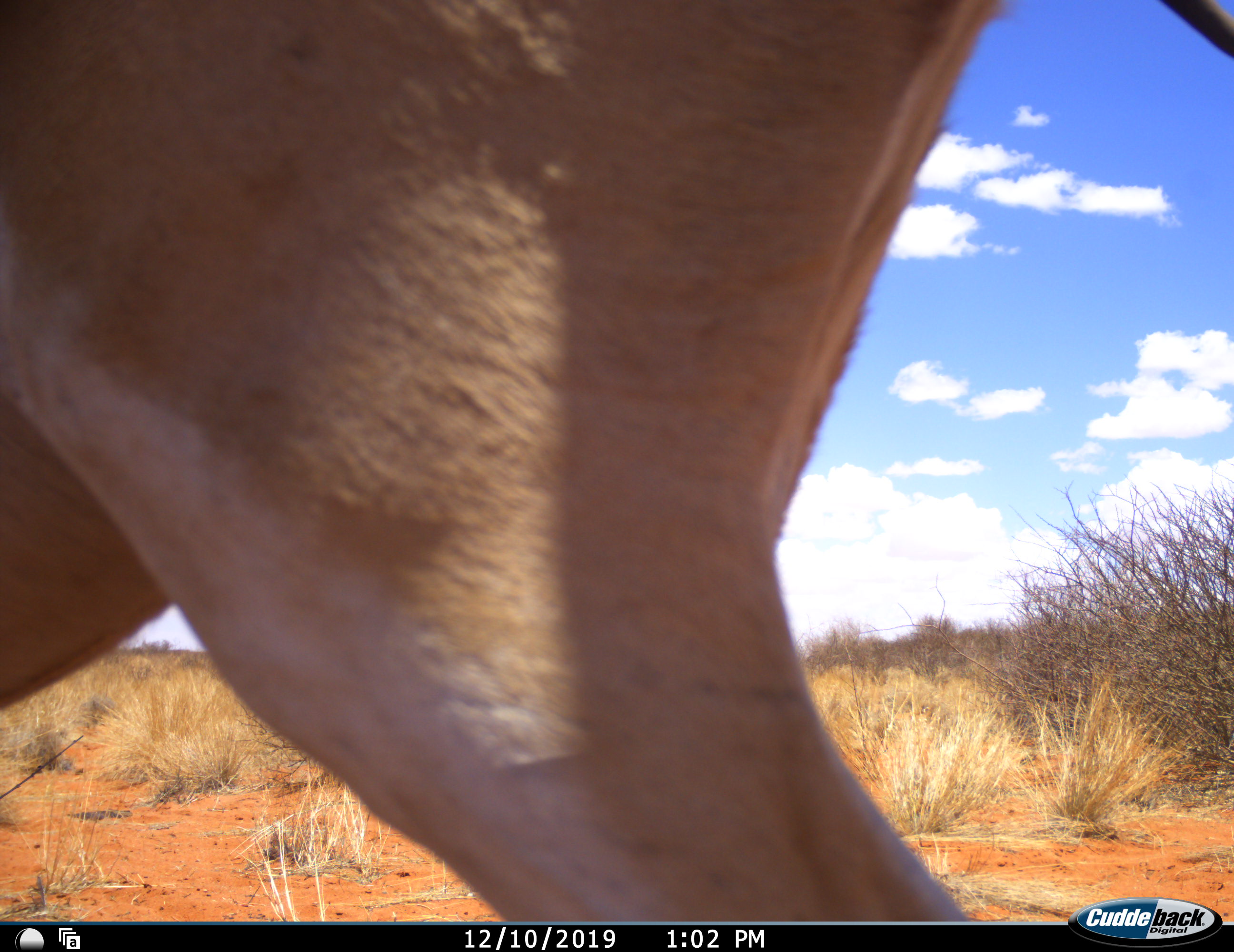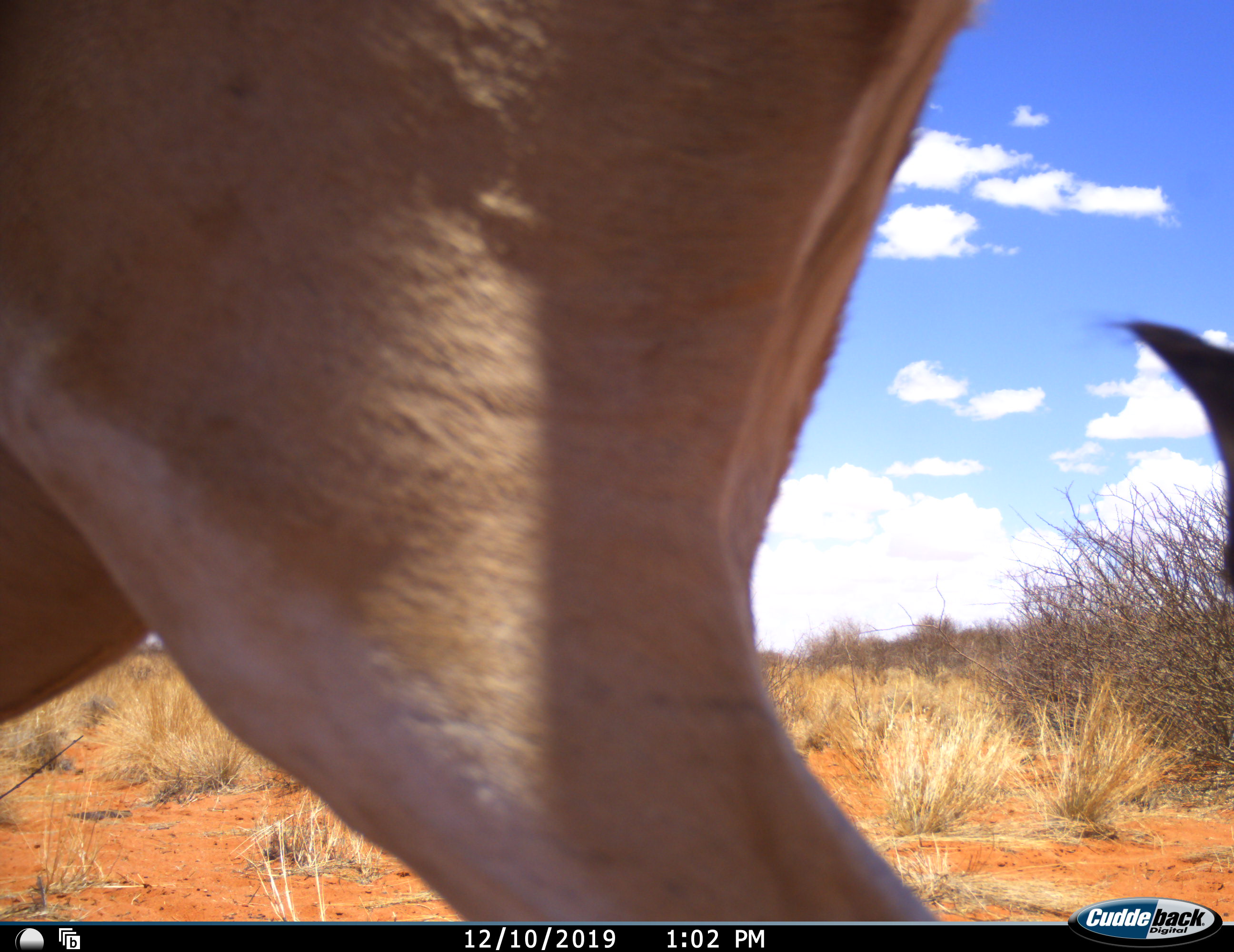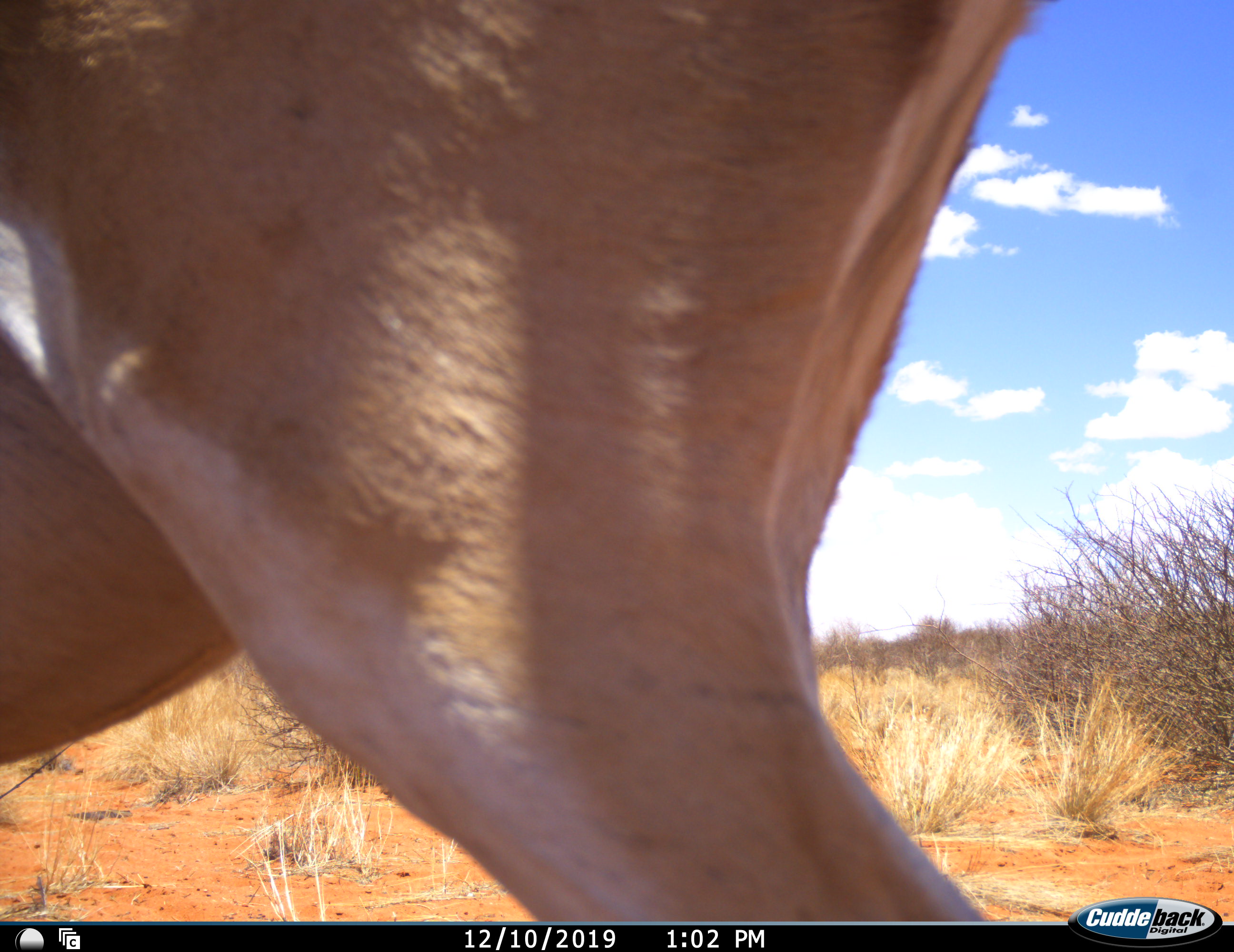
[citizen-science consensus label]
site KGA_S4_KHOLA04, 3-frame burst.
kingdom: Animalia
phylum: Chordata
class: Mammalia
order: Artiodactyla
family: Bovidae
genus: Antidorcas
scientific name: Antidorcas marsupialis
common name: springbok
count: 1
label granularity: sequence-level